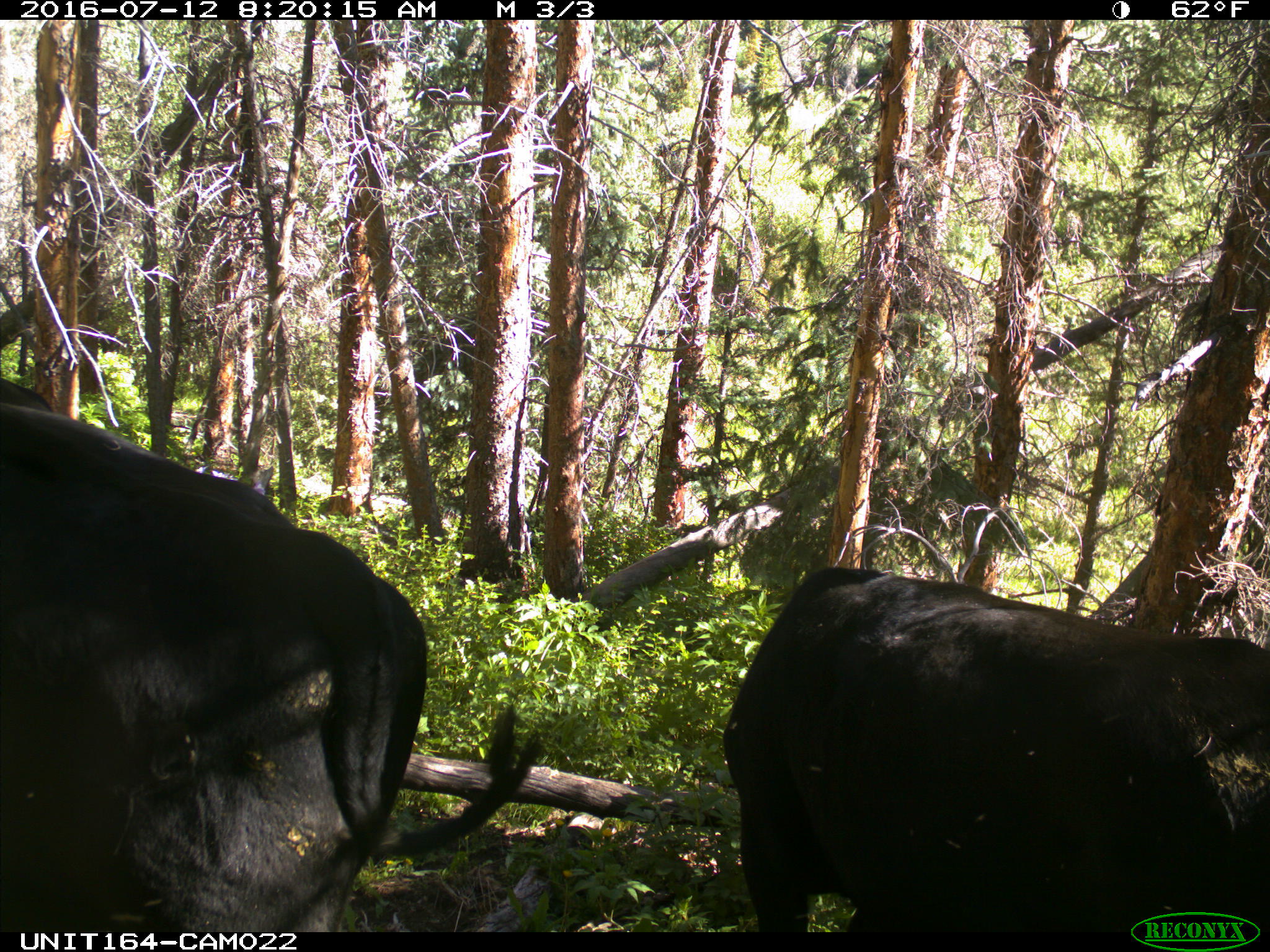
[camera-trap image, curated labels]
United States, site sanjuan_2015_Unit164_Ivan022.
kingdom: Animalia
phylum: Chordata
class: Mammalia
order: Artiodactyla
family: Bovidae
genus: Bos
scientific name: Bos taurus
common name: domestic cow